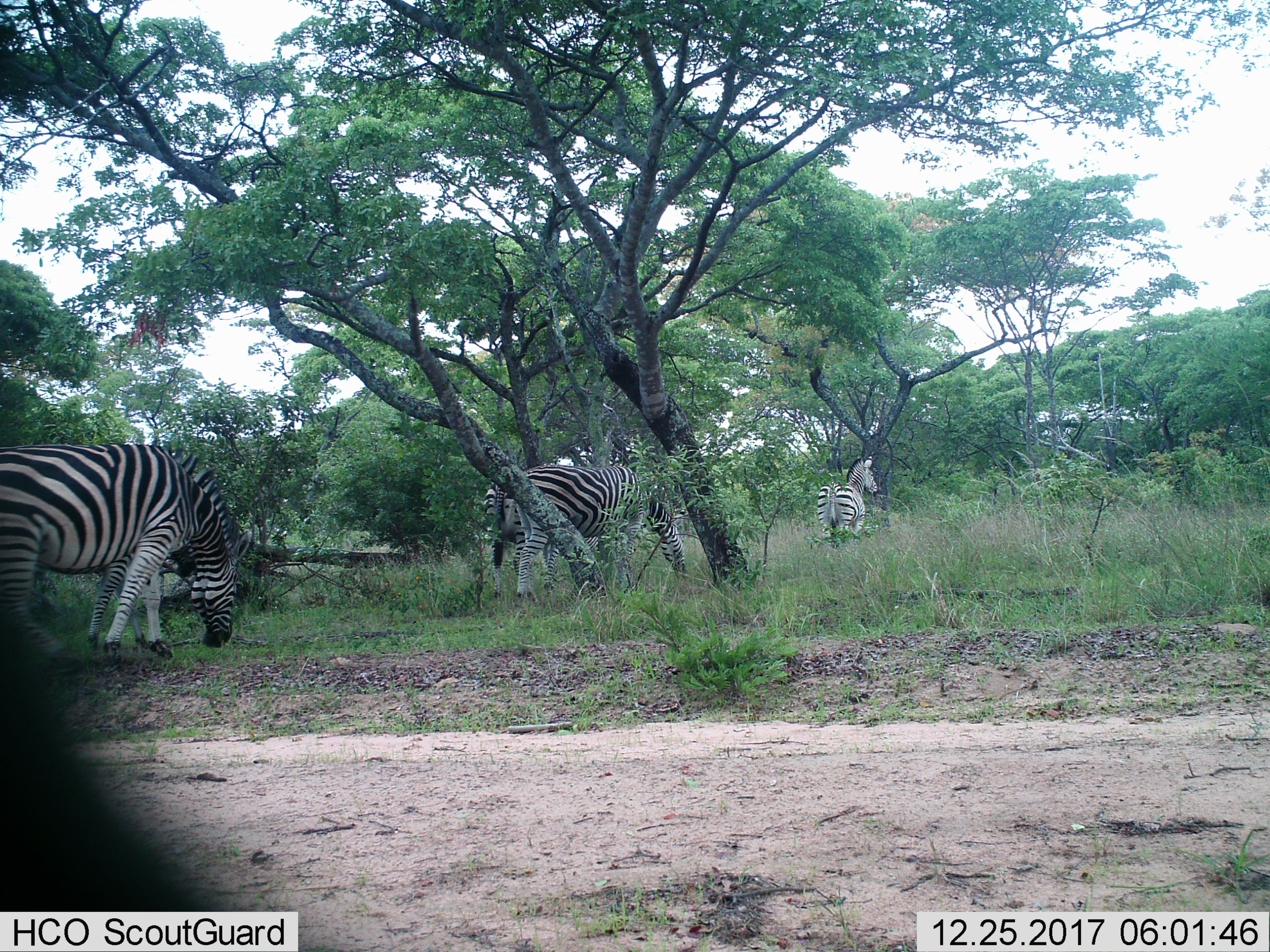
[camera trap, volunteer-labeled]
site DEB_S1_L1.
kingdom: Animalia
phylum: Chordata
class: Mammalia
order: Perissodactyla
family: Equidae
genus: Equus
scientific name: Equus quagga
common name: plains zebra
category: zebraplains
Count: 5.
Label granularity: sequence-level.